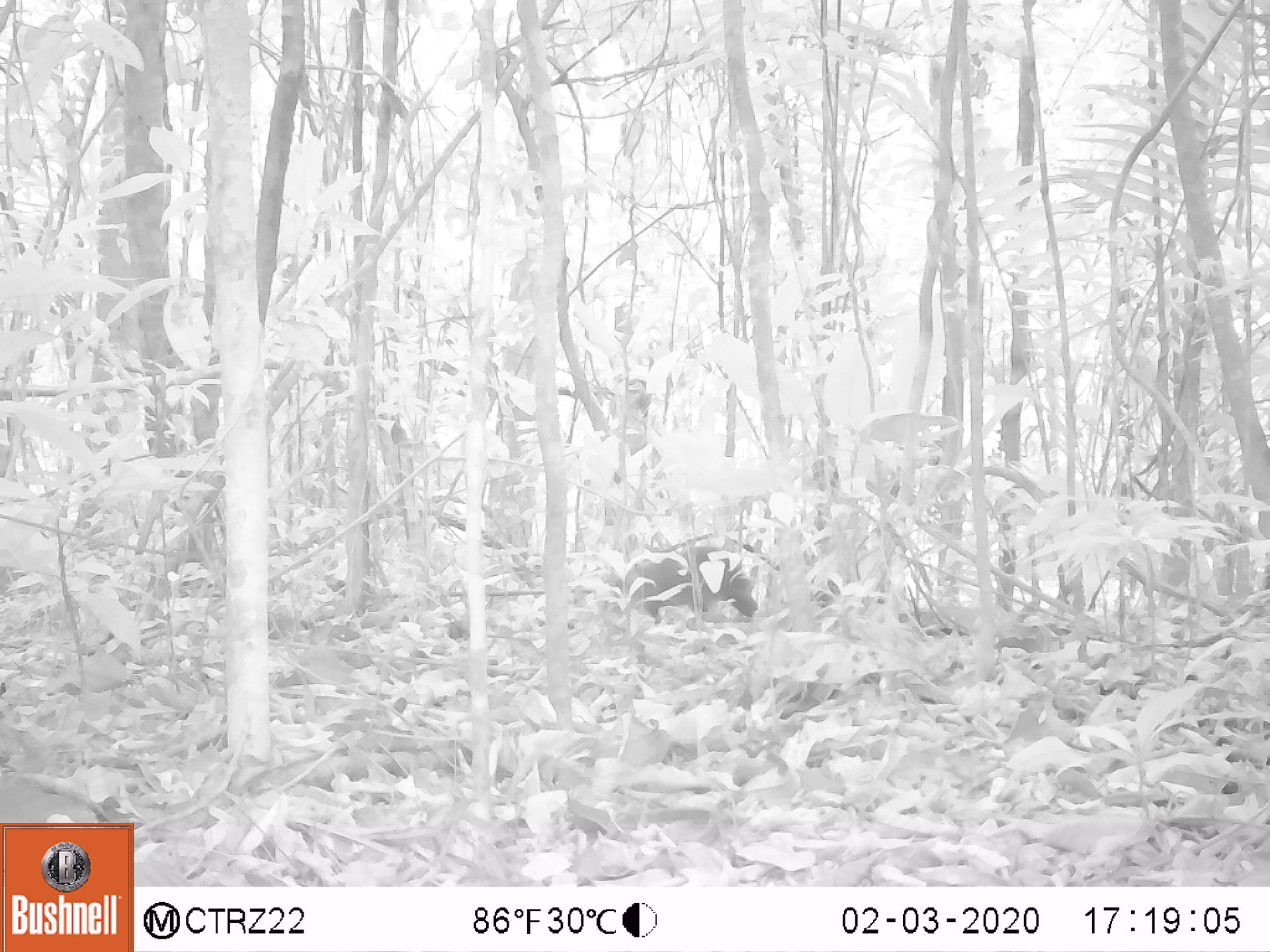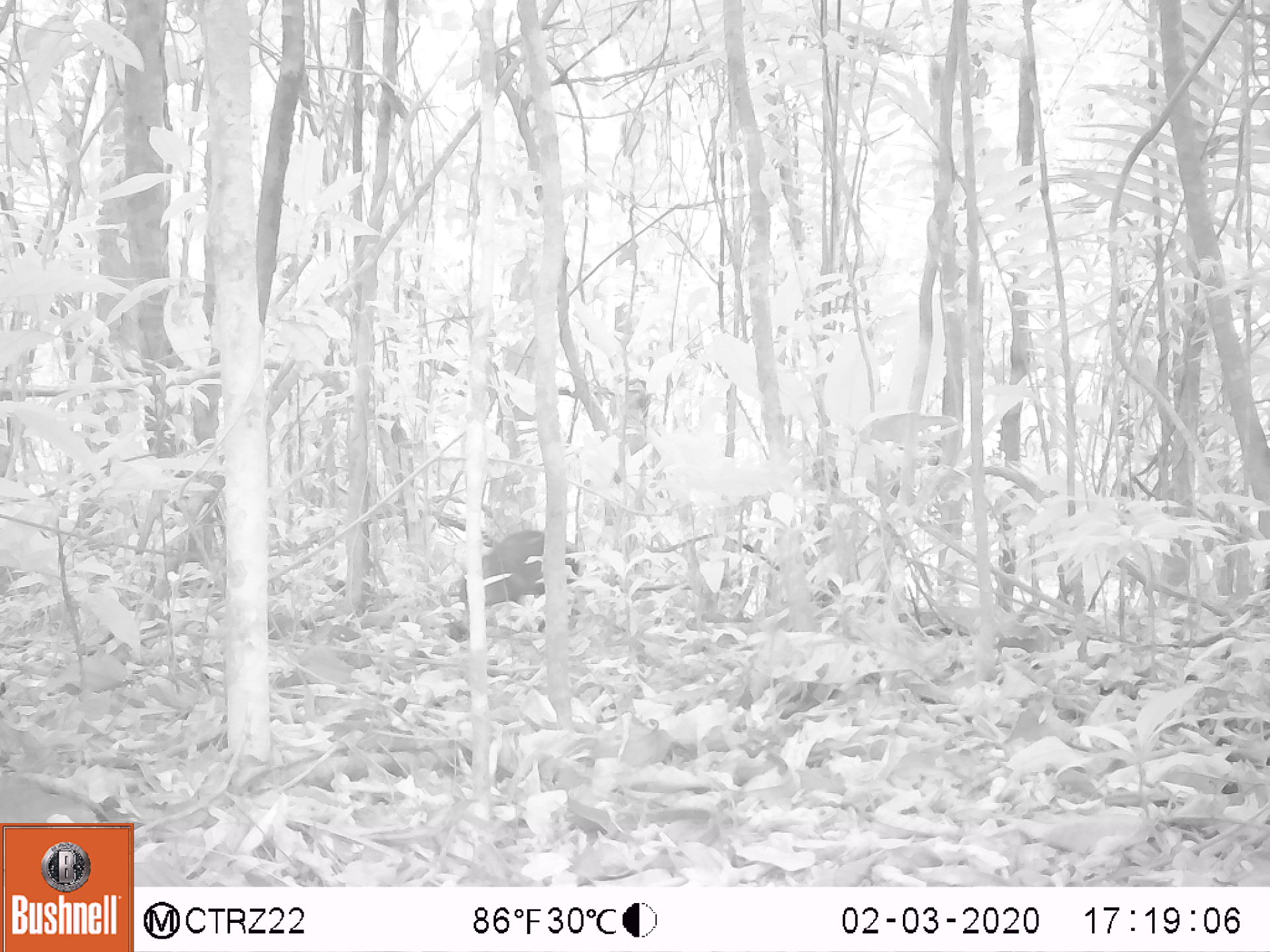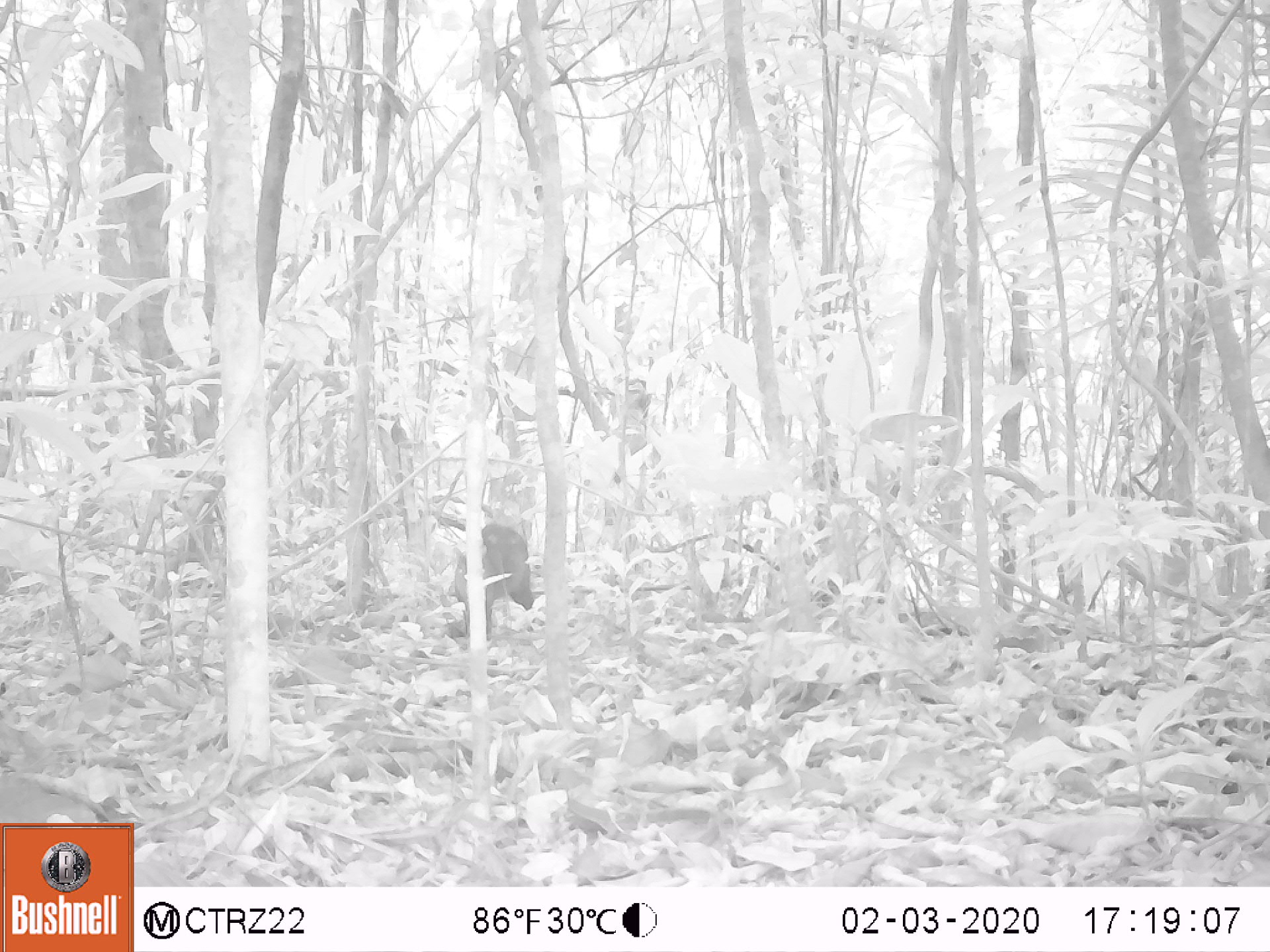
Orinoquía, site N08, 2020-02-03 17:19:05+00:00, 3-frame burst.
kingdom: Animalia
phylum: Chordata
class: Mammalia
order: Rodentia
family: Dasyproctidae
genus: Dasyprocta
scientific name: Dasyprocta fuliginosa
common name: black agouti